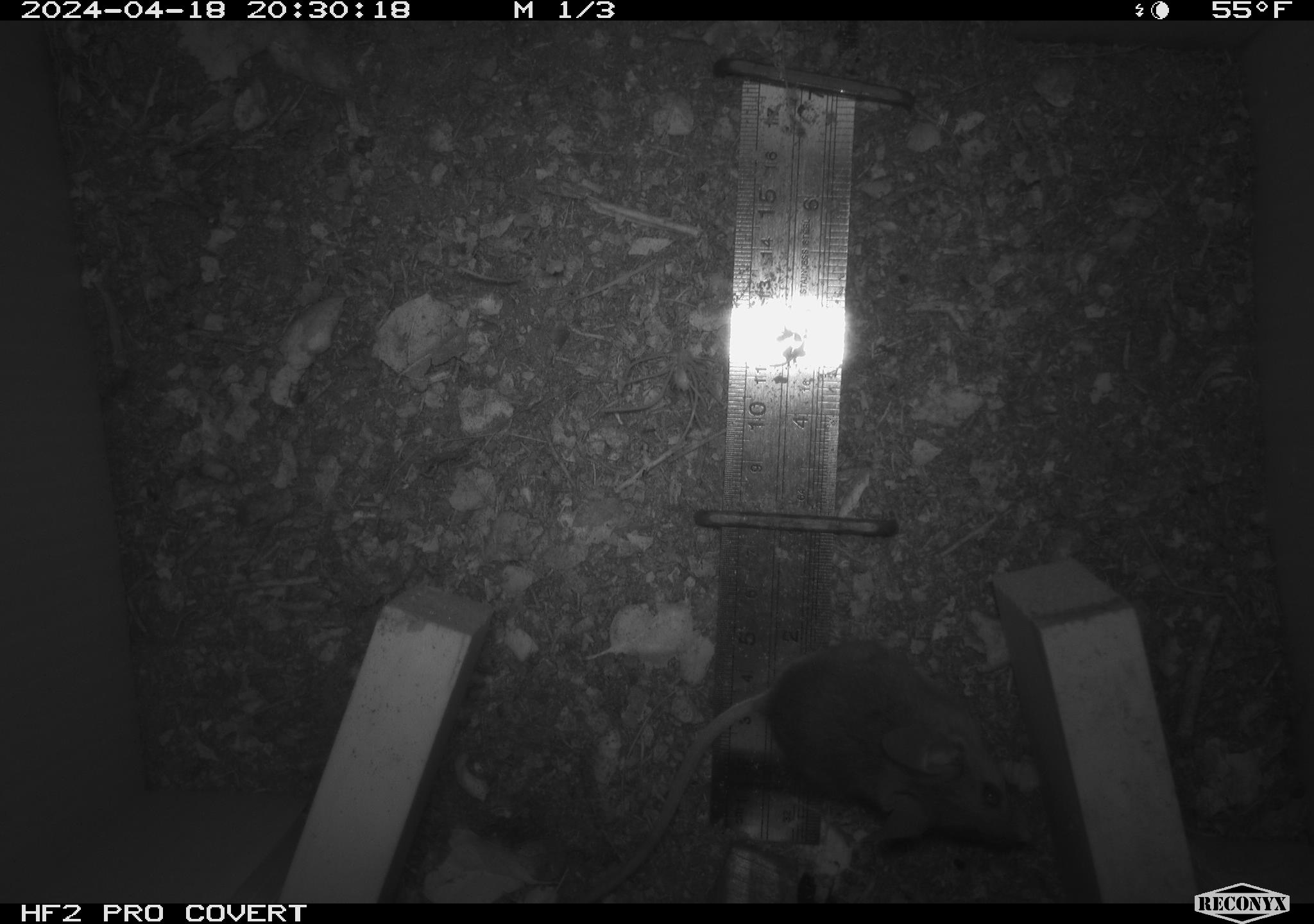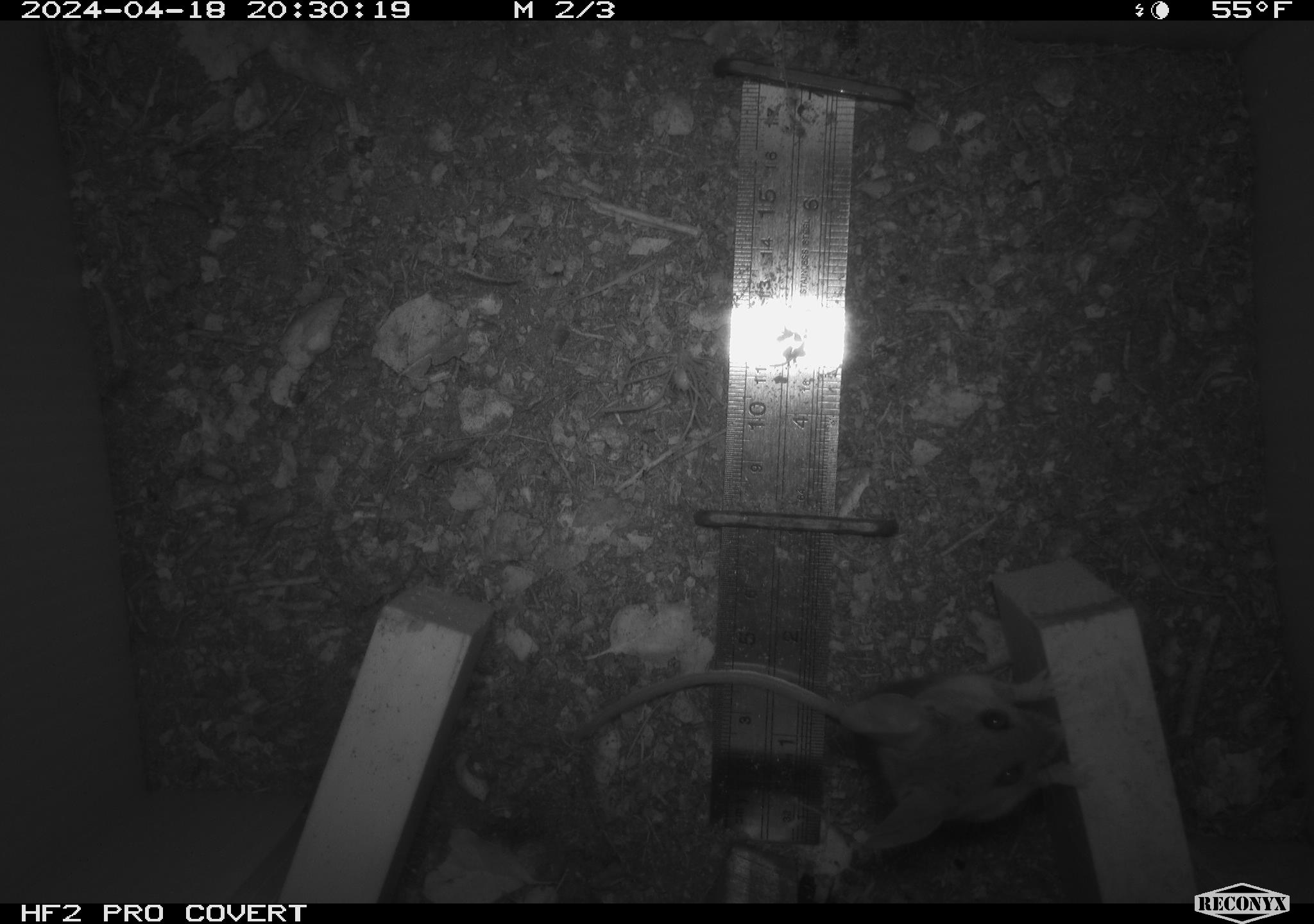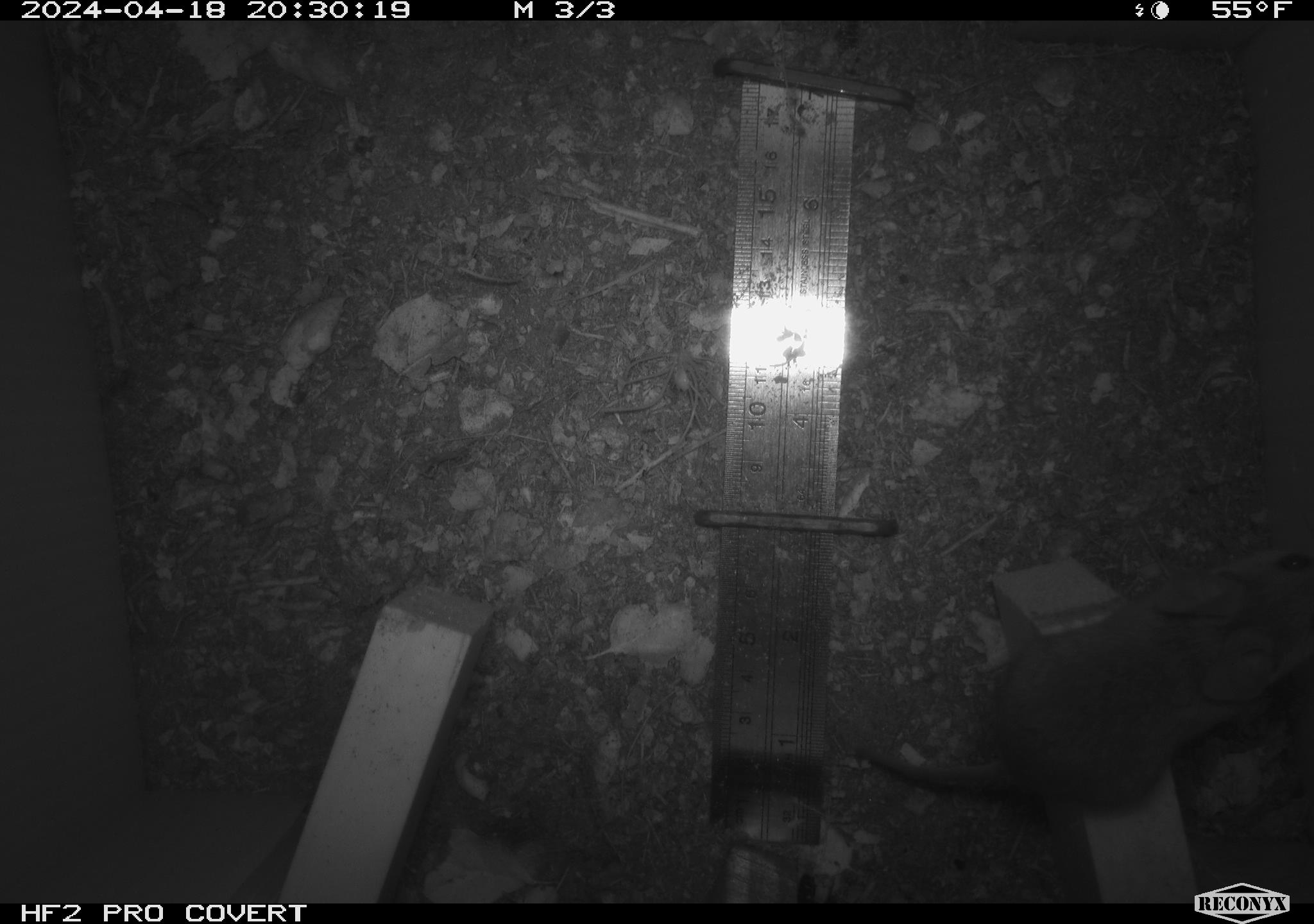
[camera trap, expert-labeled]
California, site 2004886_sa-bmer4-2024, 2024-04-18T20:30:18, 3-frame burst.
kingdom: Animalia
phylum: Chordata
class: Mammalia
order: Rodentia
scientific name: Rodentia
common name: mouse species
Mouse species (Rodentia).